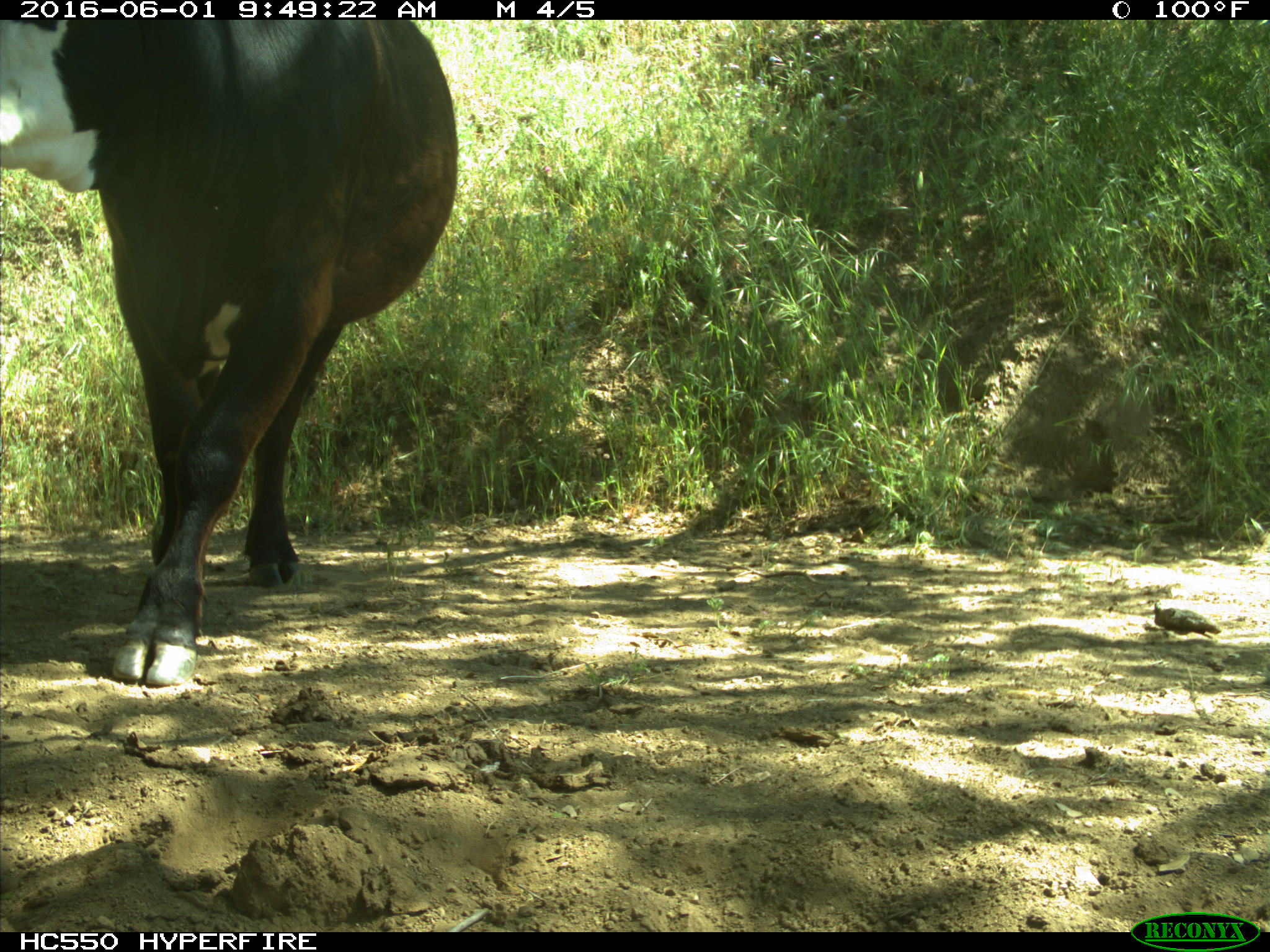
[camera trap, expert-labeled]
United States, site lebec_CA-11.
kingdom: Animalia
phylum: Chordata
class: Mammalia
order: Artiodactyla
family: Bovidae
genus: Bos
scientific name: Bos taurus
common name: domestic cow